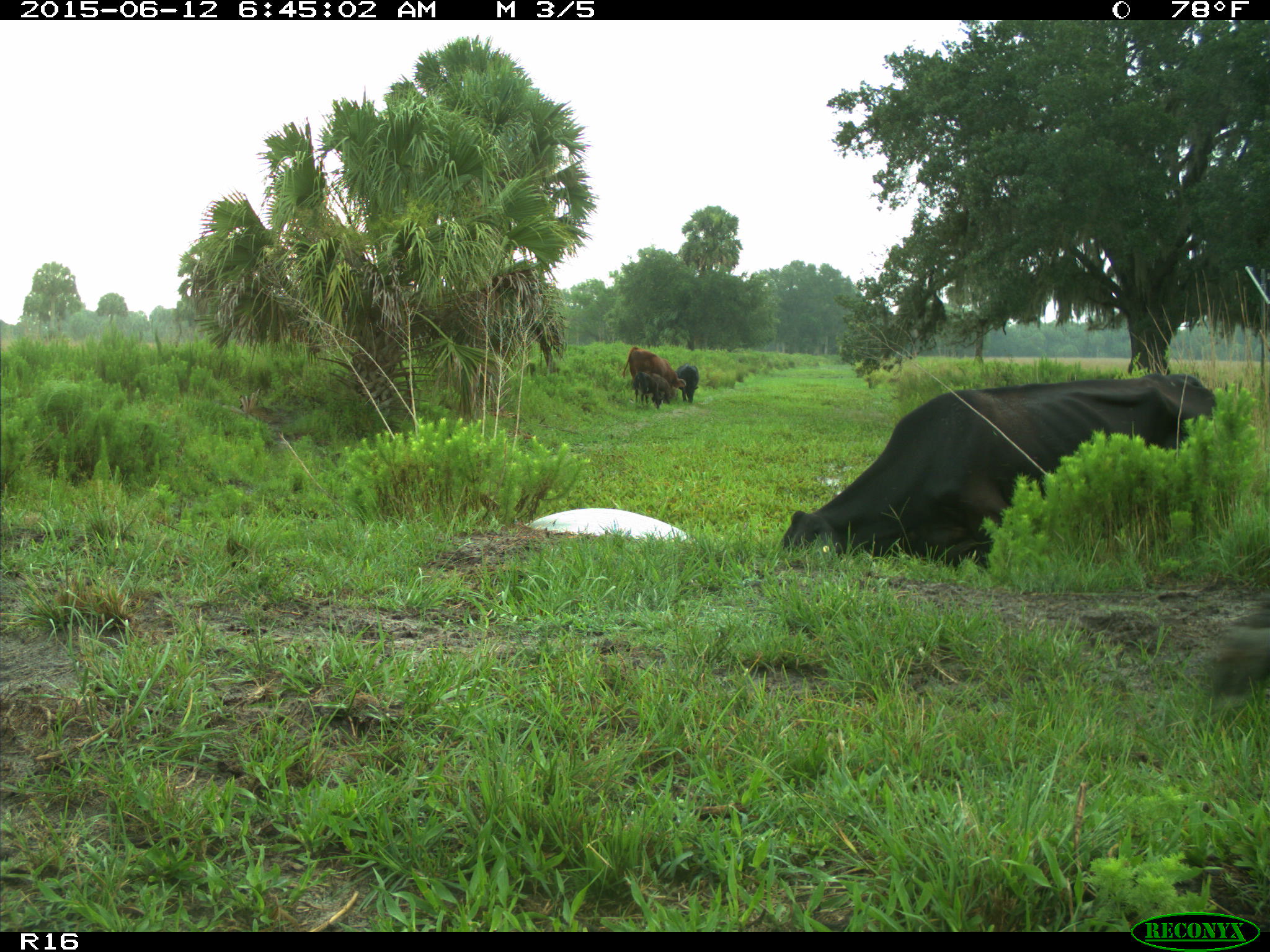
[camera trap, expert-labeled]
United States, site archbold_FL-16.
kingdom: Animalia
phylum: Chordata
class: Mammalia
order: Artiodactyla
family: Bovidae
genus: Bos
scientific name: Bos taurus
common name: domestic cow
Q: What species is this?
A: Bos taurus (domestic cow).